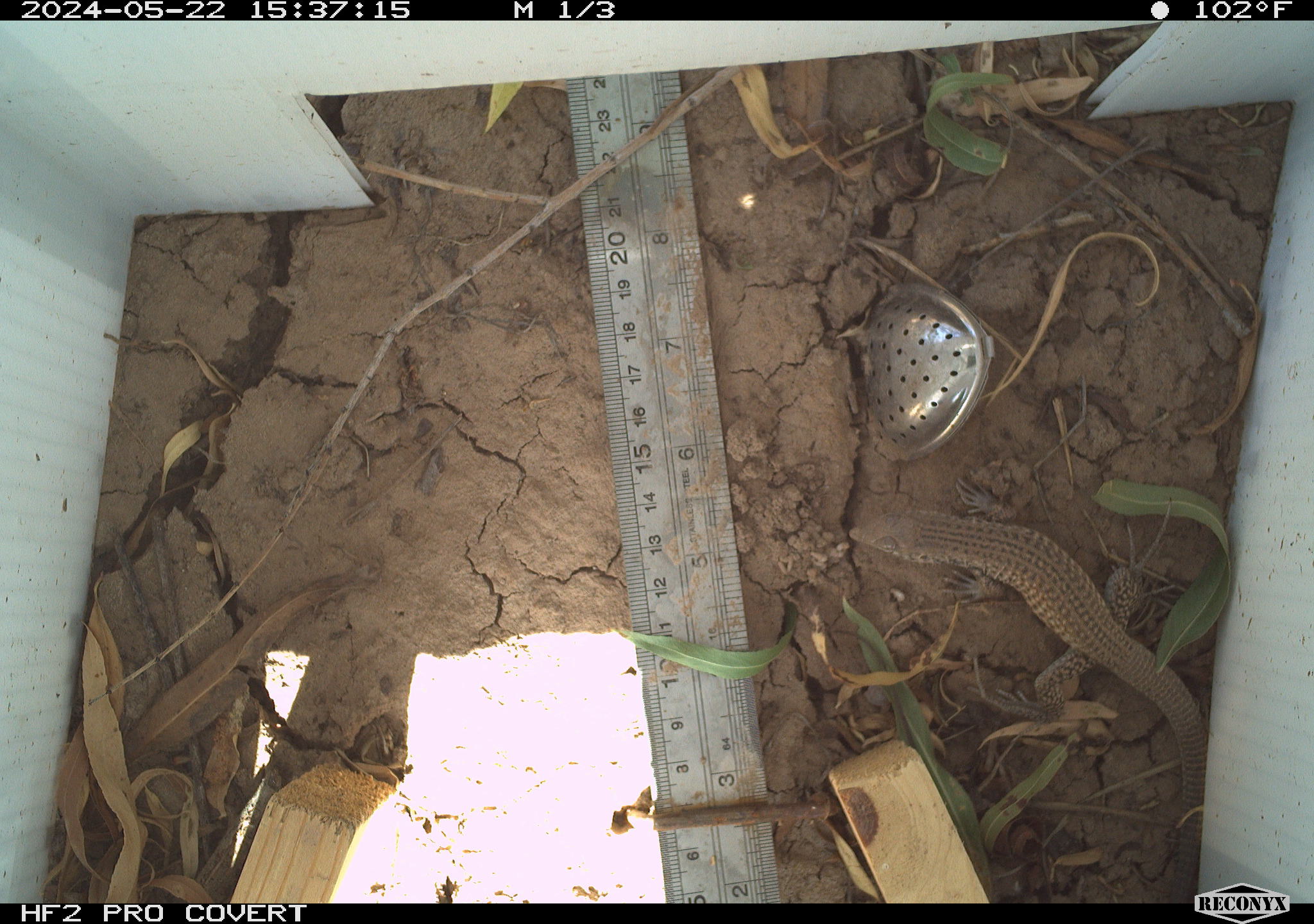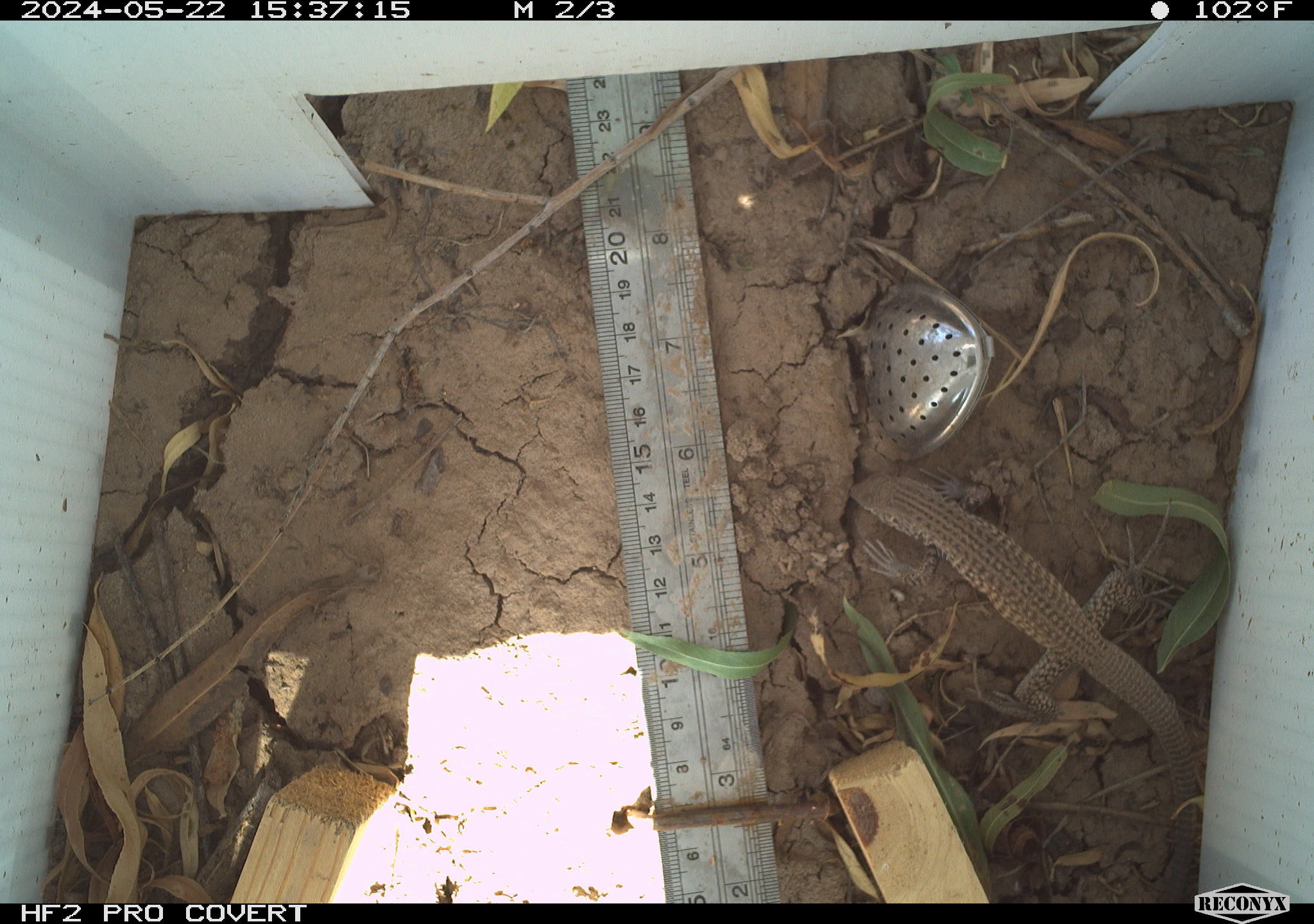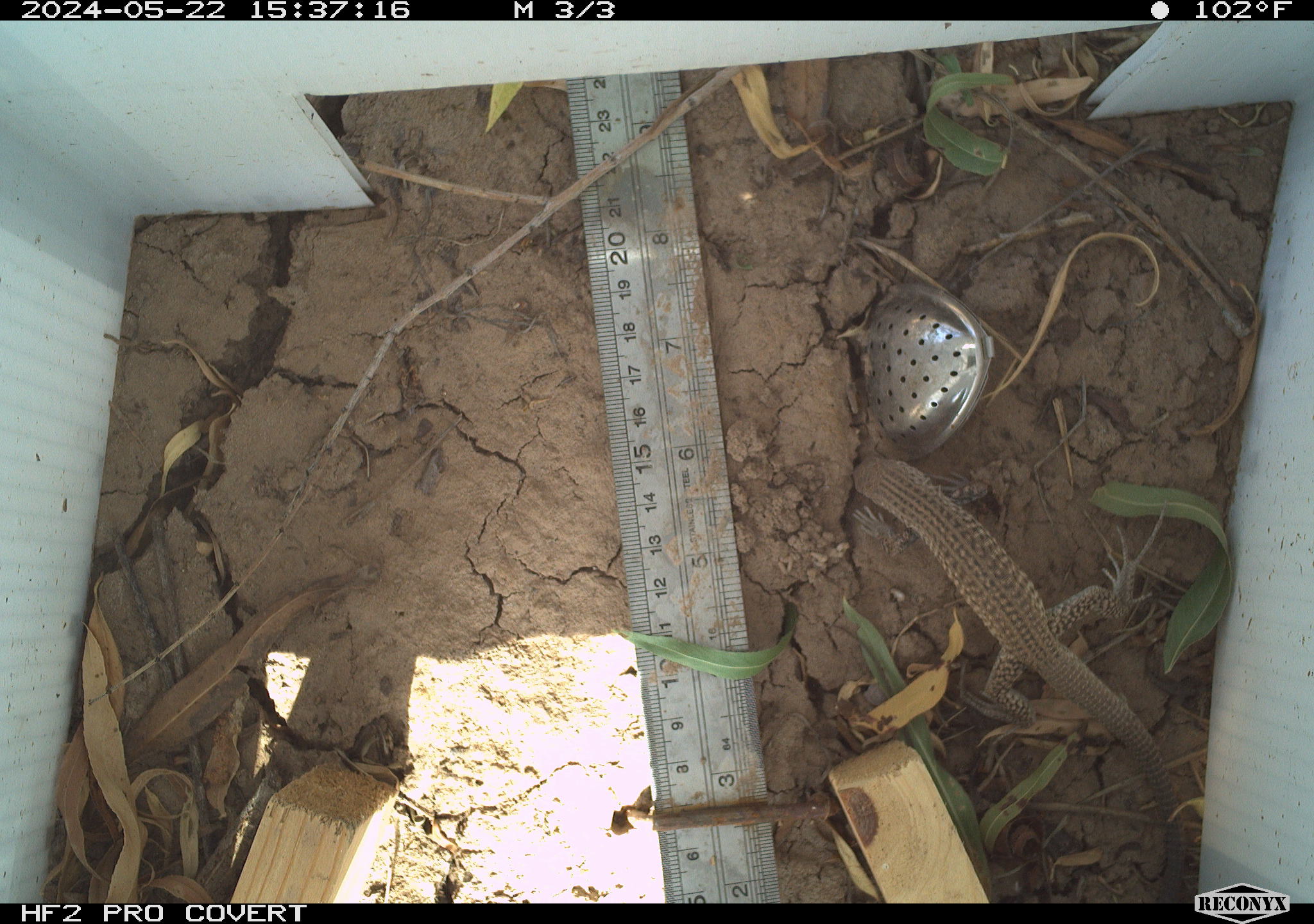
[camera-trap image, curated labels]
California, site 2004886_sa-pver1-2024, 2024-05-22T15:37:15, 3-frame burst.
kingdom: Animalia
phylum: Chordata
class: Reptilia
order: Squamata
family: Teiidae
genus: Aspidoscelis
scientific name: Aspidoscelis tigris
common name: western whiptail